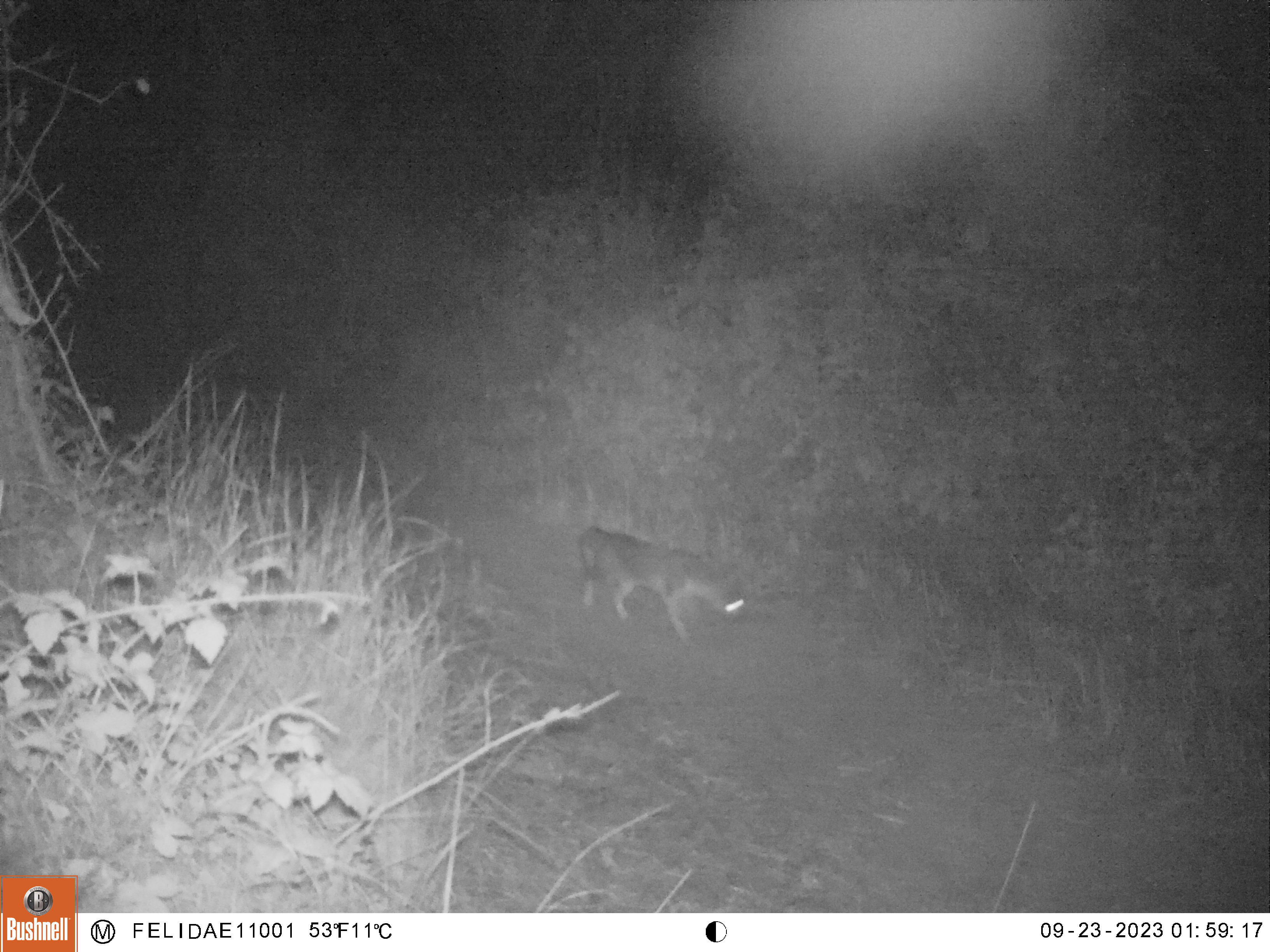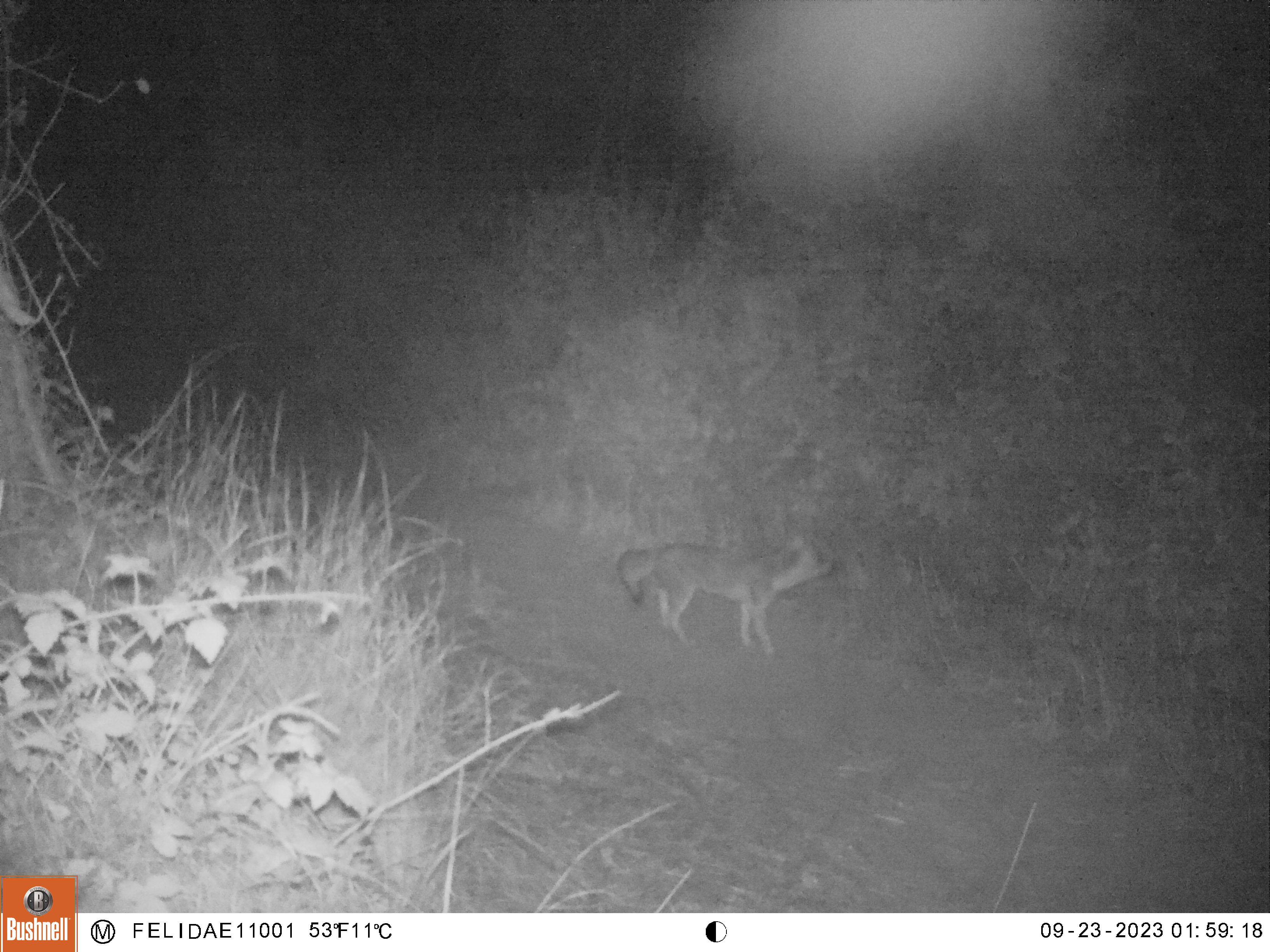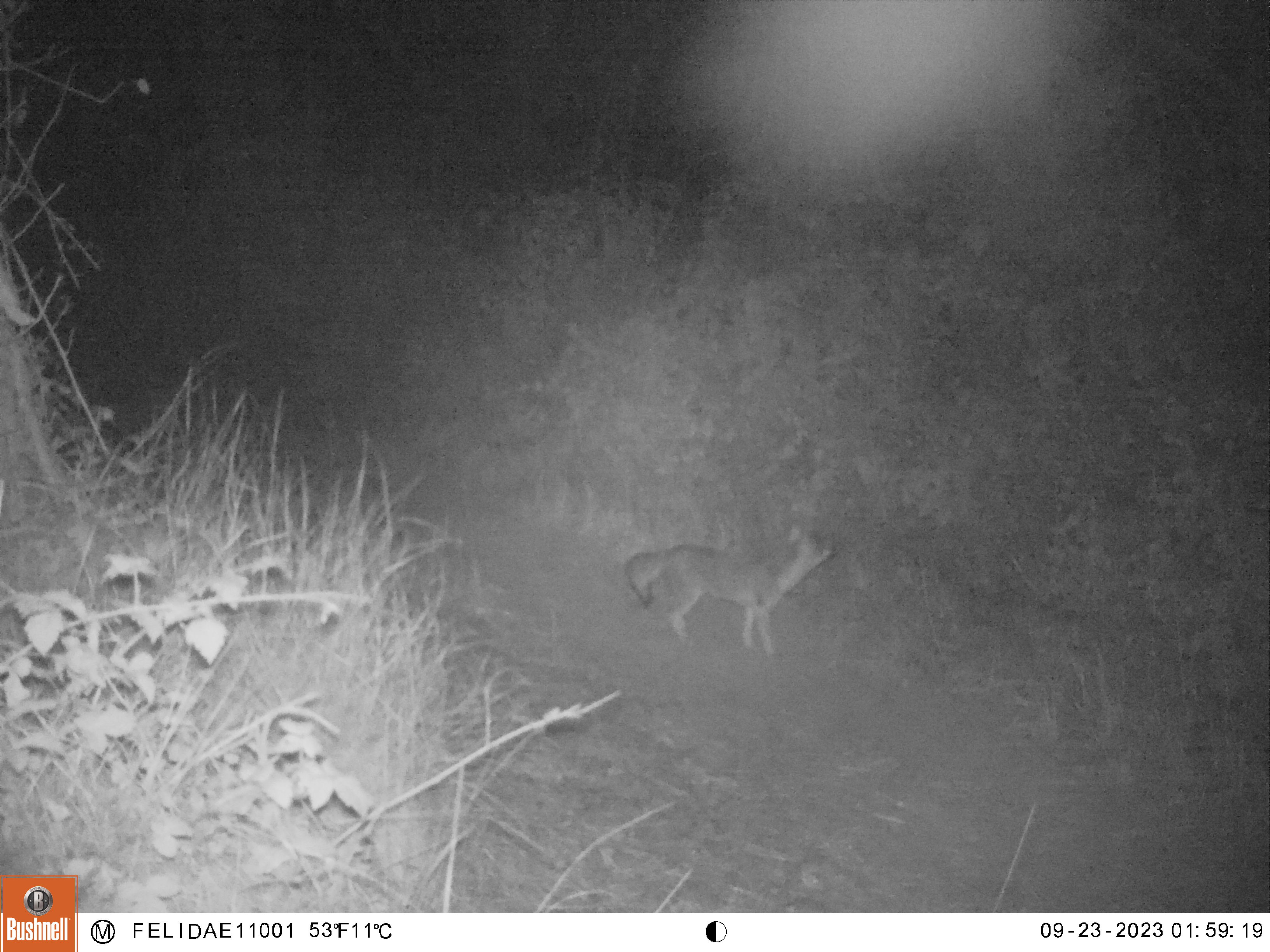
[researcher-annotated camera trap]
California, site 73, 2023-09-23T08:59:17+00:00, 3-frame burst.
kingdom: Animalia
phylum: Chordata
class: Mammalia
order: Carnivora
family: Canidae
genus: Urocyon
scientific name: Urocyon cinereoargenteus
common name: gray fox